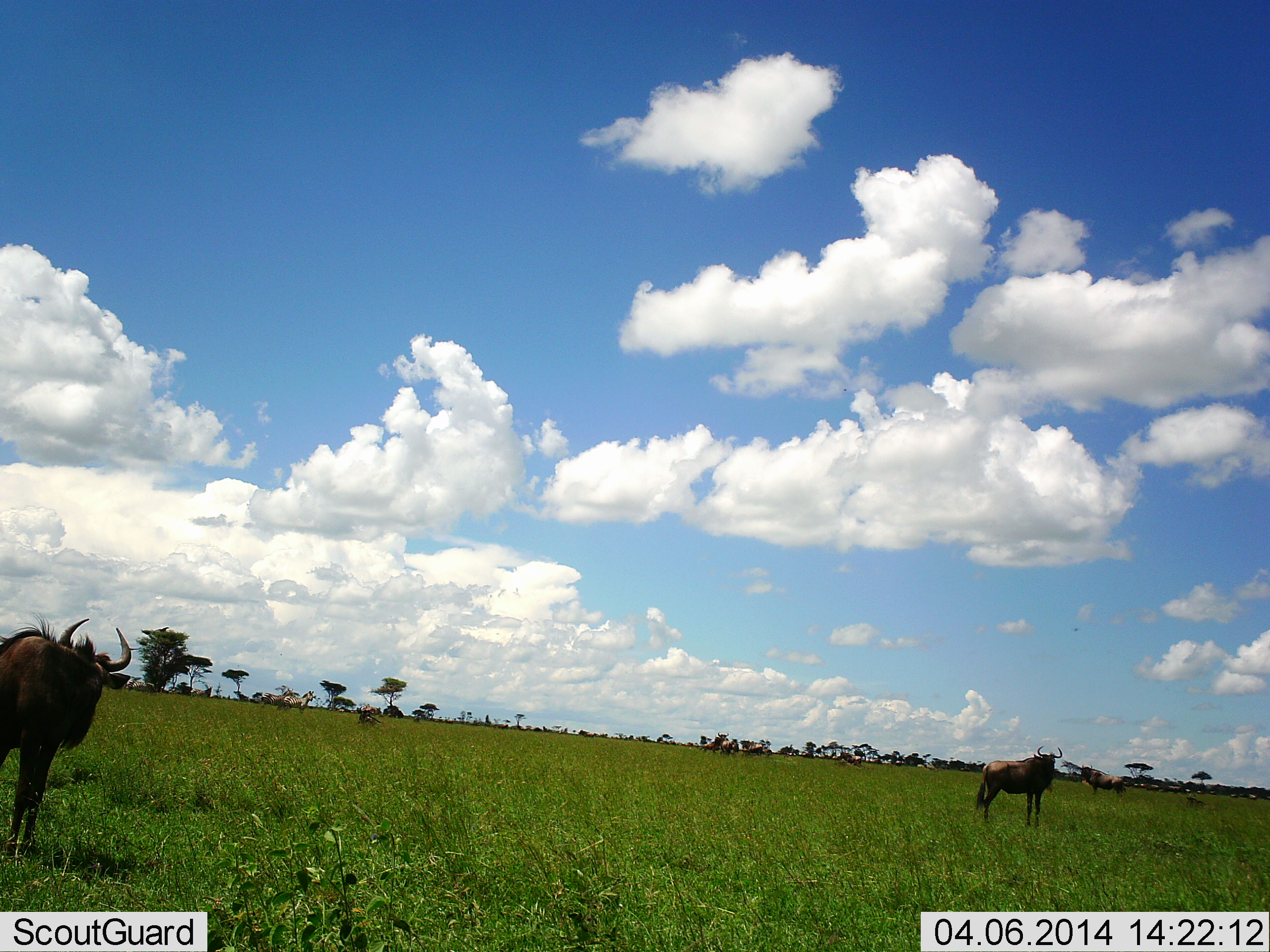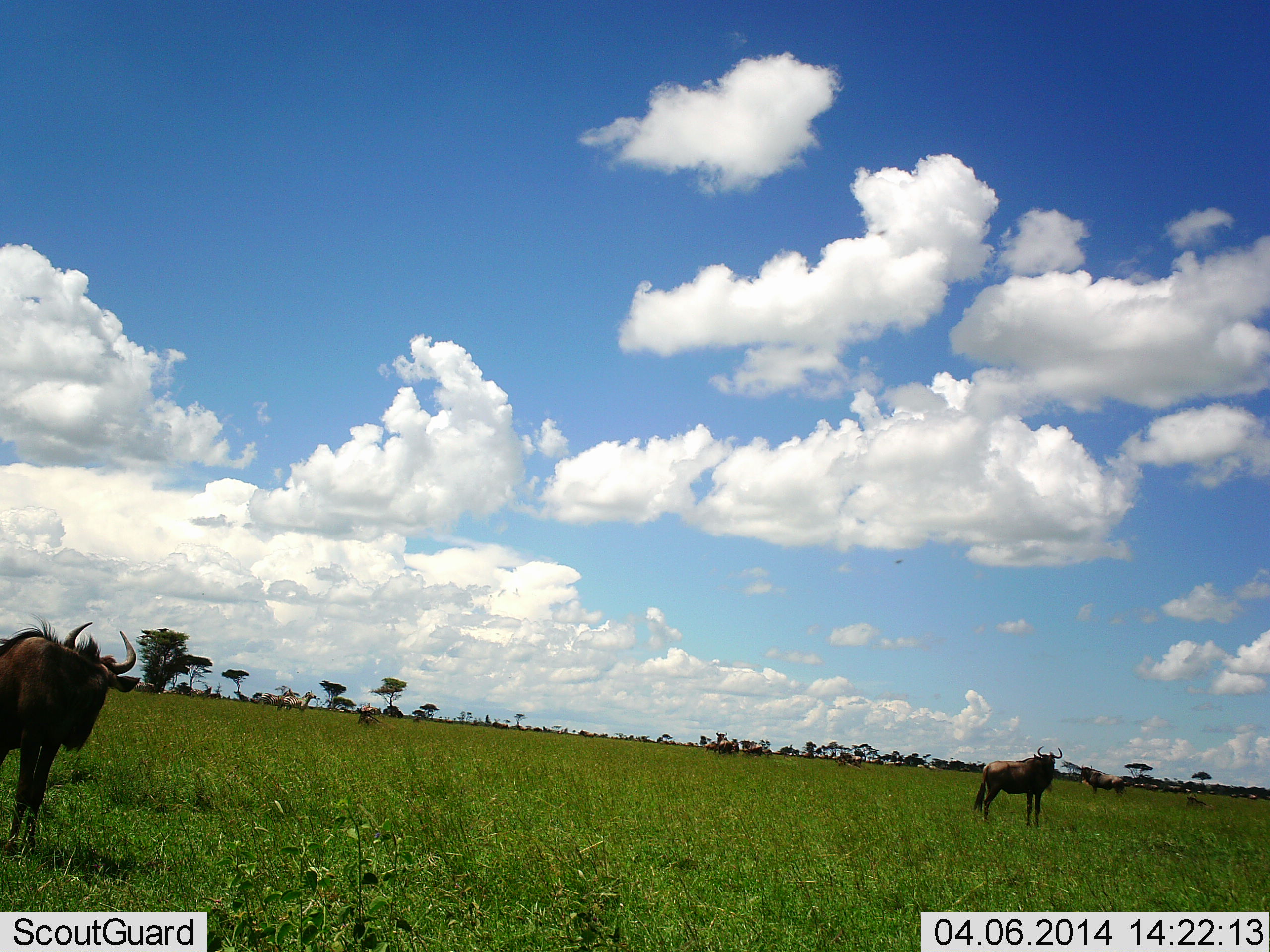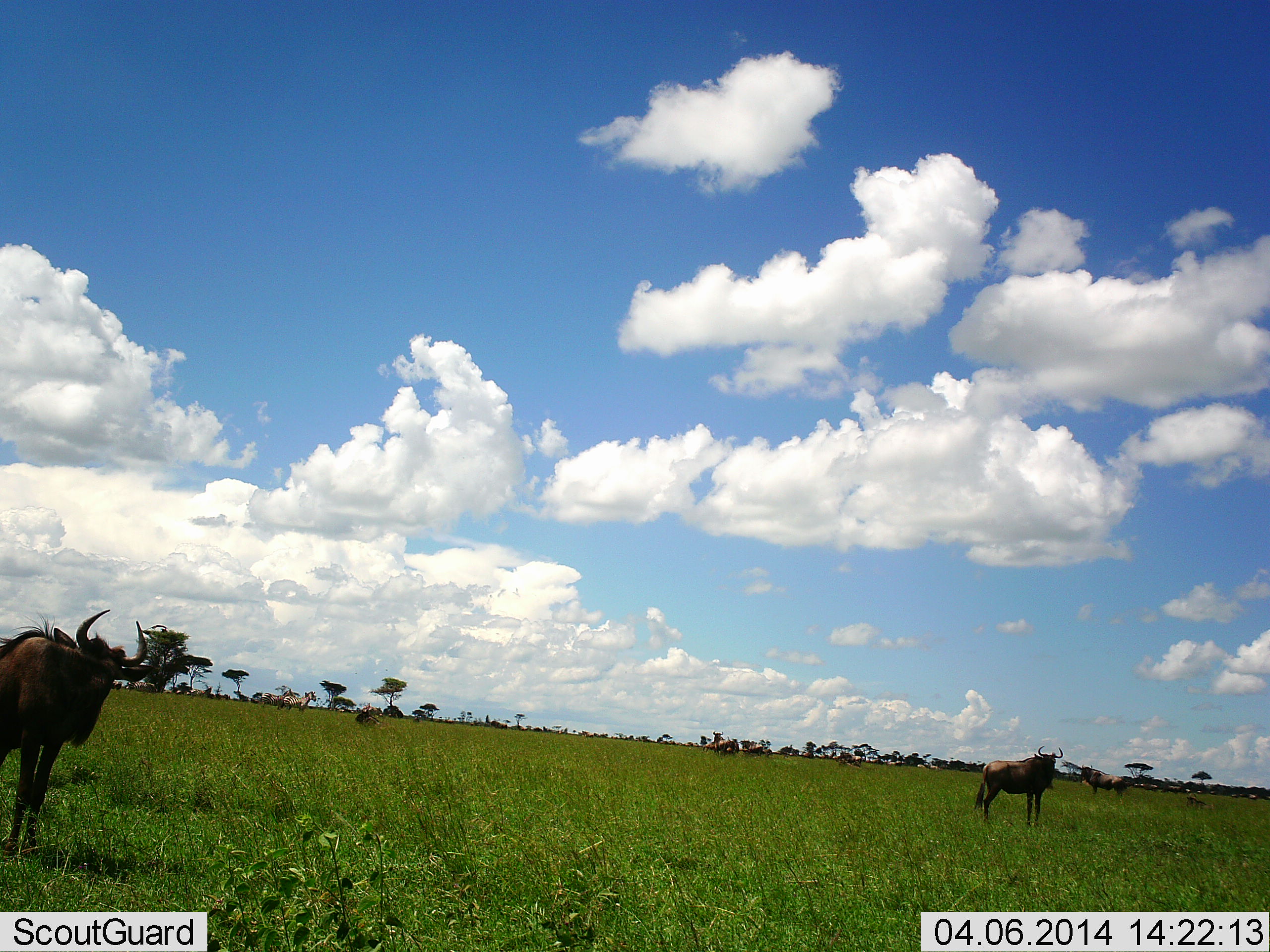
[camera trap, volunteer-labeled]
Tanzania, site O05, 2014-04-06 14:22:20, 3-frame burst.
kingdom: Animalia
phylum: Chordata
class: Mammalia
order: Artiodactyla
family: Bovidae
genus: Connochaetes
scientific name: Connochaetes taurinus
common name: blue wildebeest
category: wildebeest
Wildebeest (blue wildebeest) (Connochaetes taurinus), count 4. Behavior (volunteer vote fractions): standing 91%, resting 0%, moving 9%, interacting 9%. Young present (vote fraction): 0%. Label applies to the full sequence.